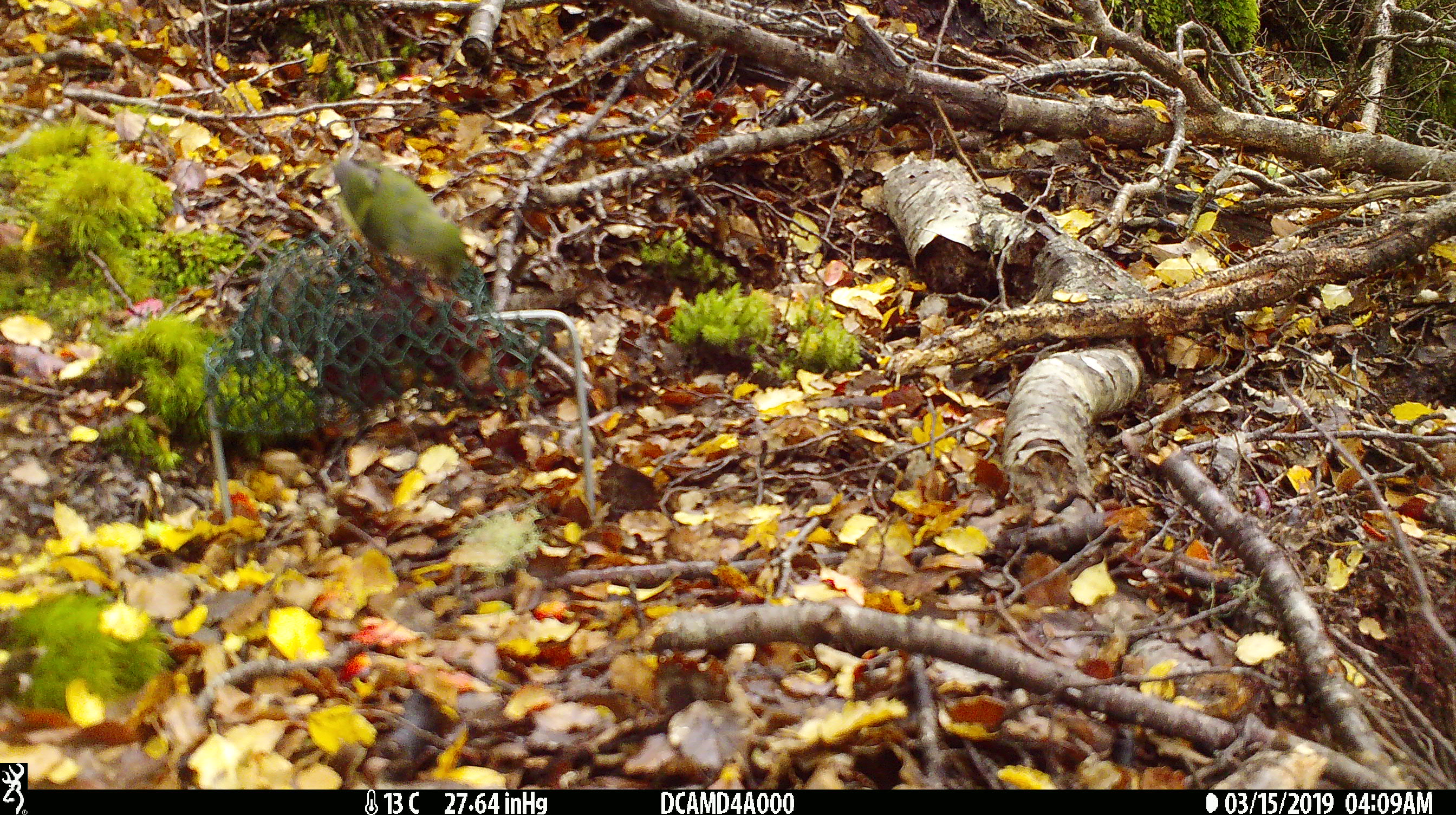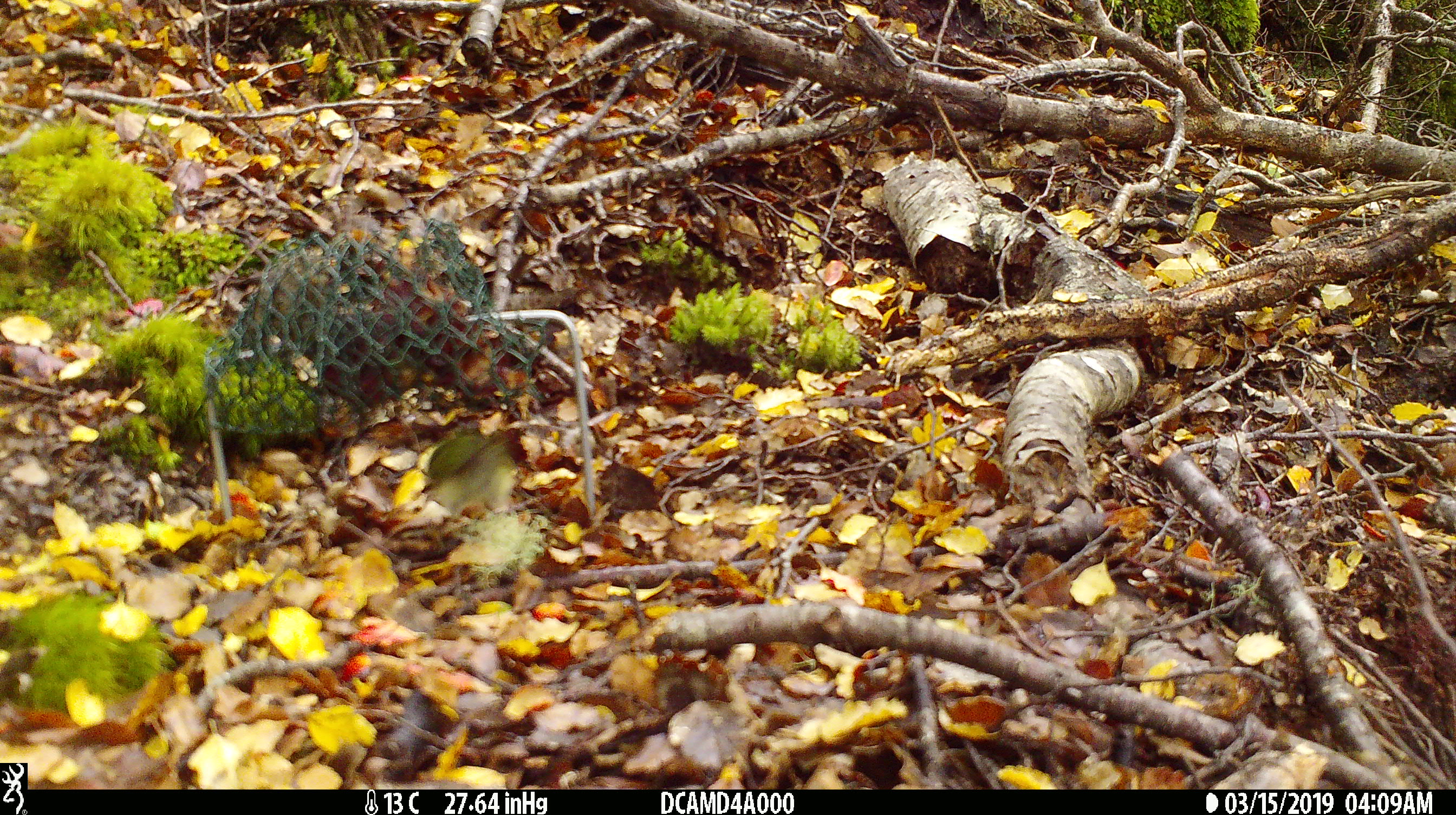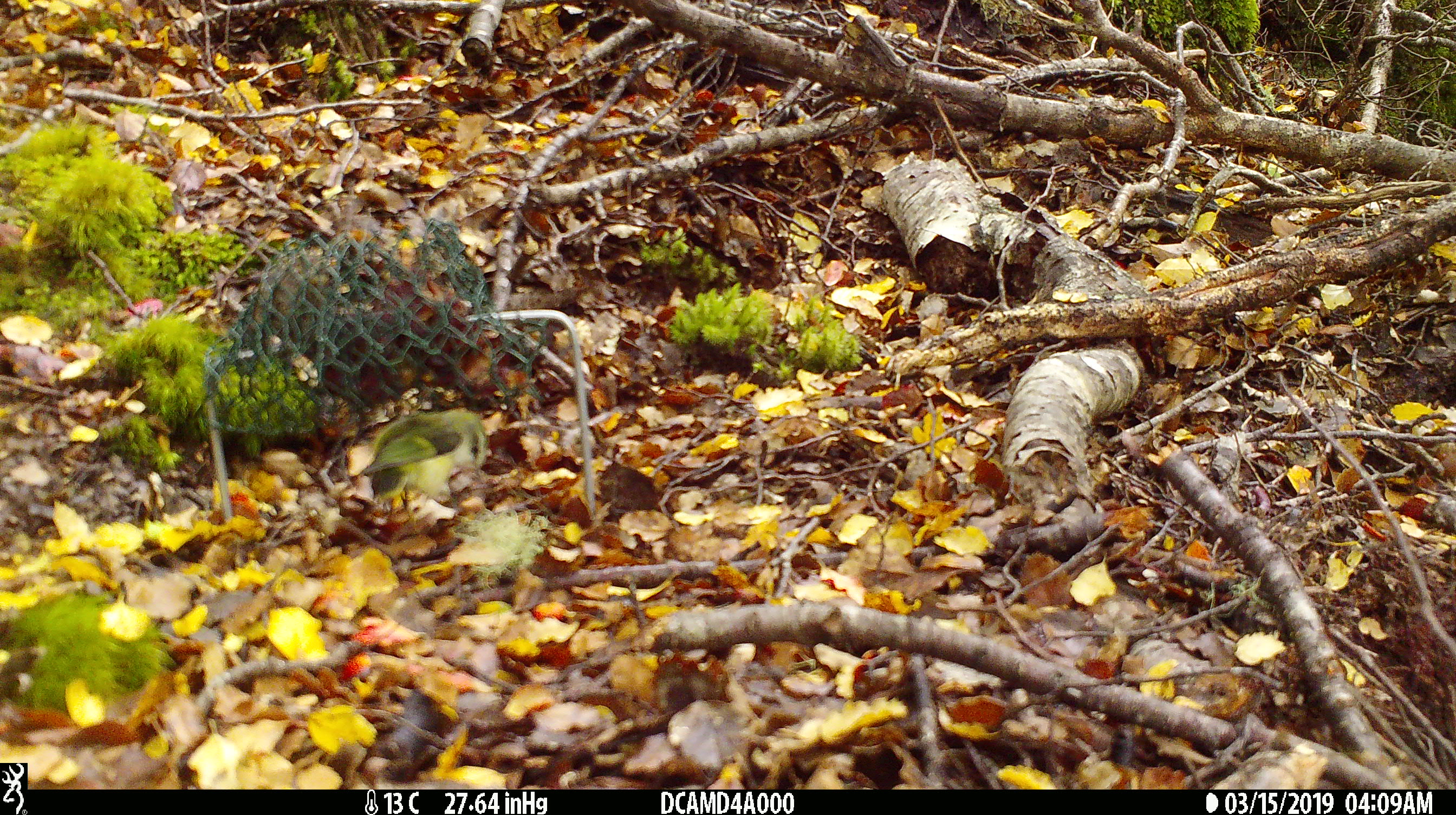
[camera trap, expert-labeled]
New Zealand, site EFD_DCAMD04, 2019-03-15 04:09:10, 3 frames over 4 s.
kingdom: Animalia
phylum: Chordata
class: Aves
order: Passeriformes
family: Acanthisittidae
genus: Acanthisitta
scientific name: Acanthisitta chloris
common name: rifleman